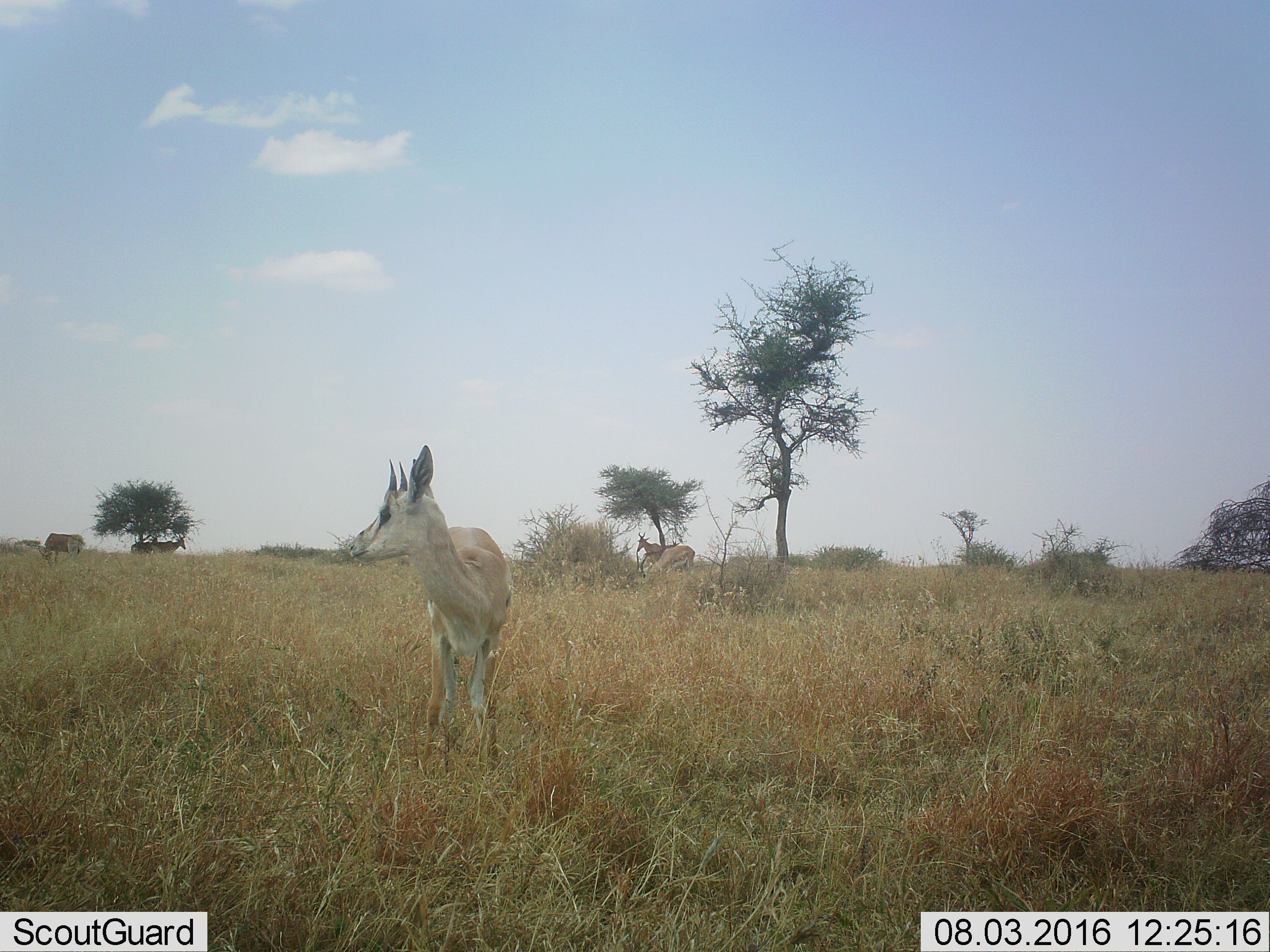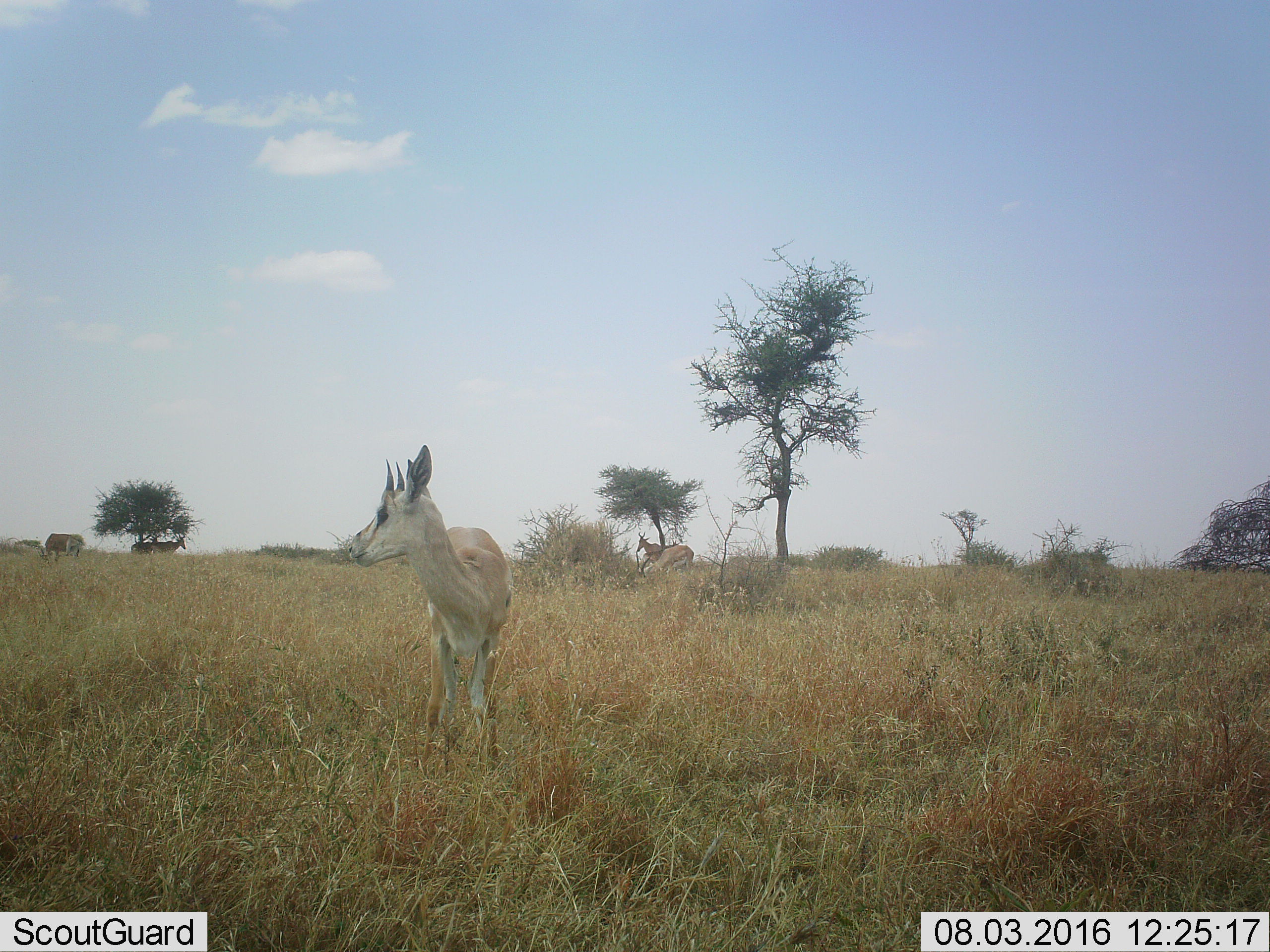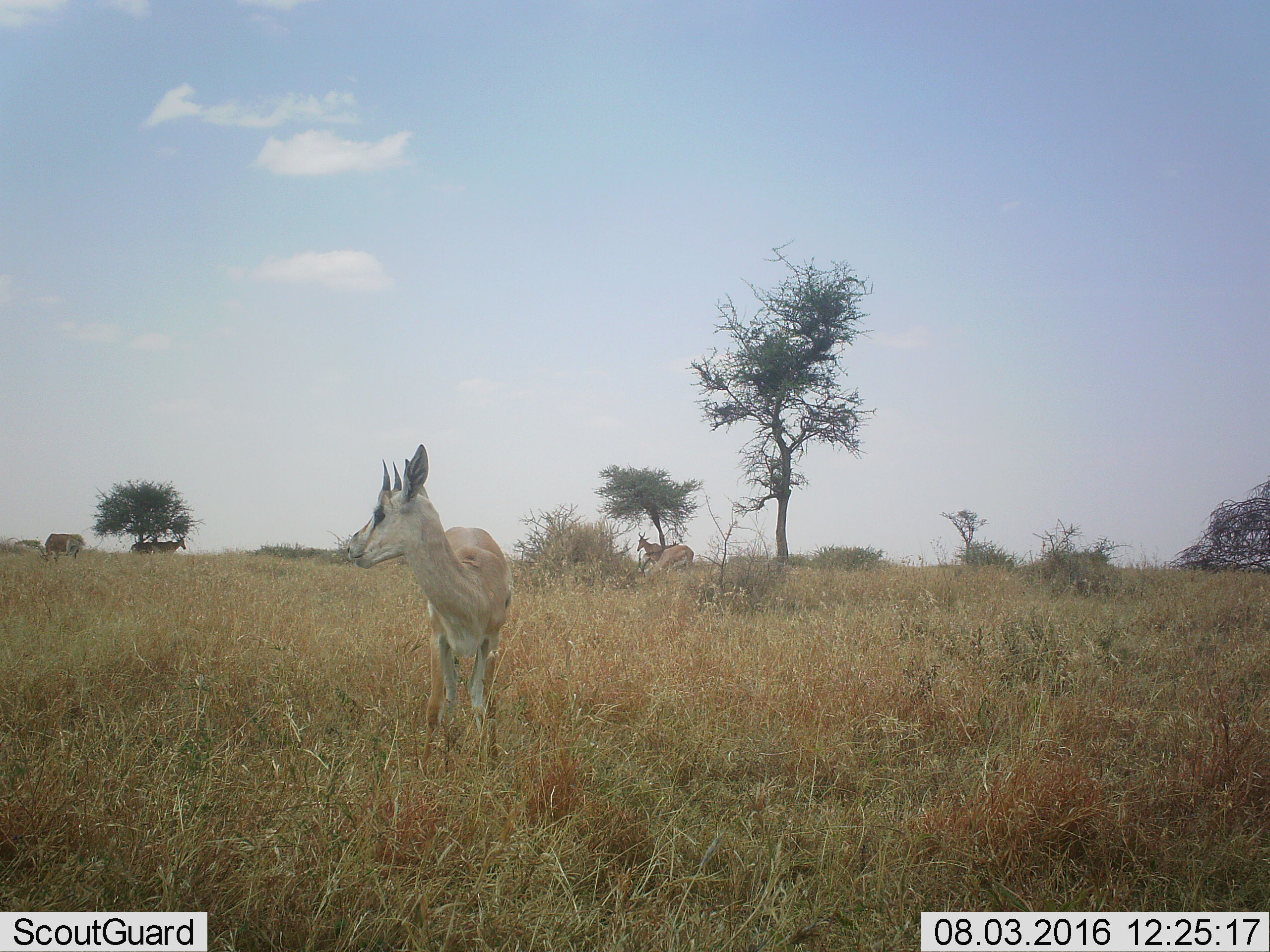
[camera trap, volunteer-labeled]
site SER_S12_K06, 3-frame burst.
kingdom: Animalia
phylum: Chordata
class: Mammalia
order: Artiodactyla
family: Bovidae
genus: Nanger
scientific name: Nanger granti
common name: grant's gazelle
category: gazellegrants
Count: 2.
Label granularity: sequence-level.